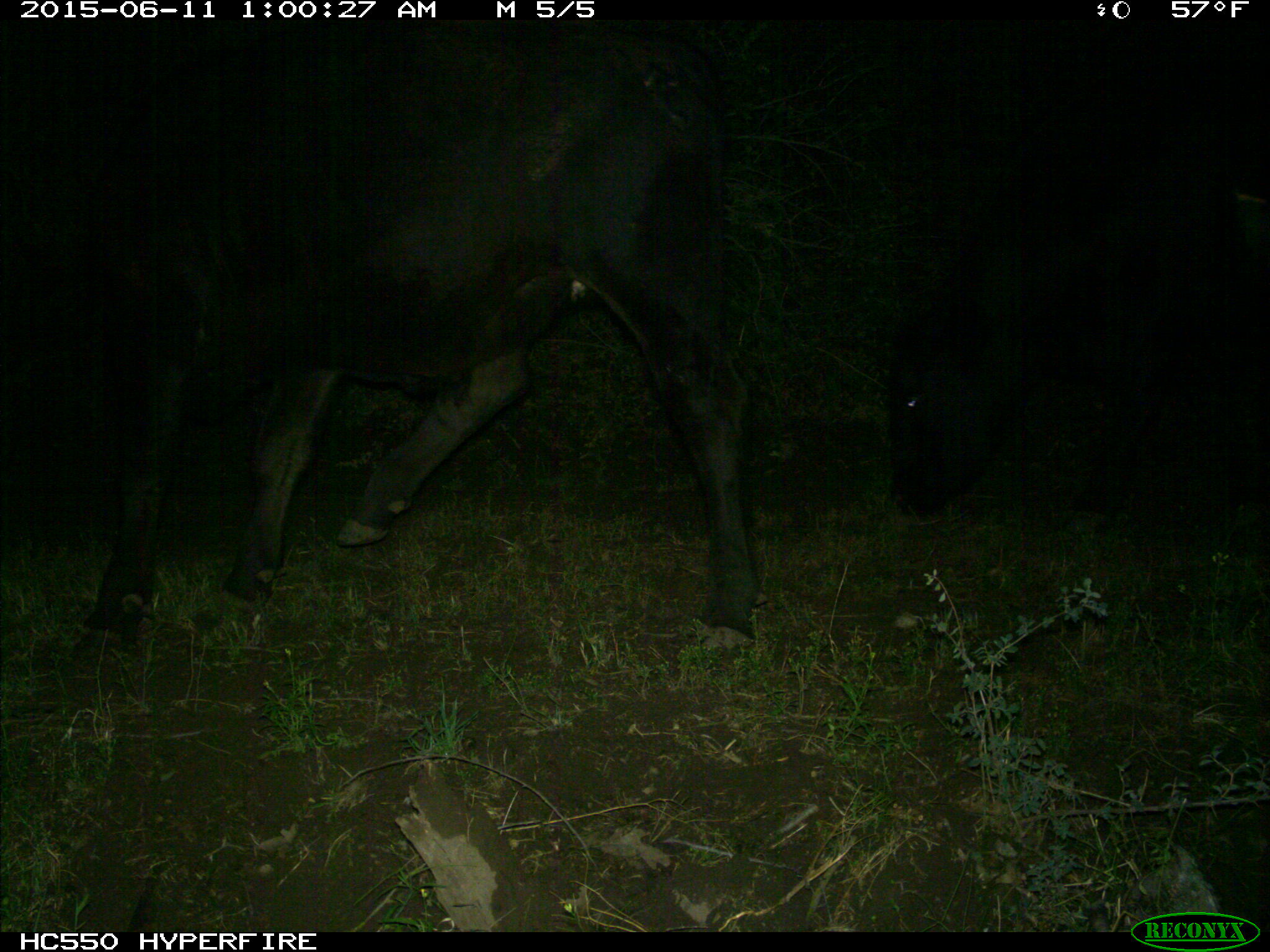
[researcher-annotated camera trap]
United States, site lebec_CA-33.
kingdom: Animalia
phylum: Chordata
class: Mammalia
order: Artiodactyla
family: Bovidae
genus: Bos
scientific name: Bos taurus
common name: domestic cow